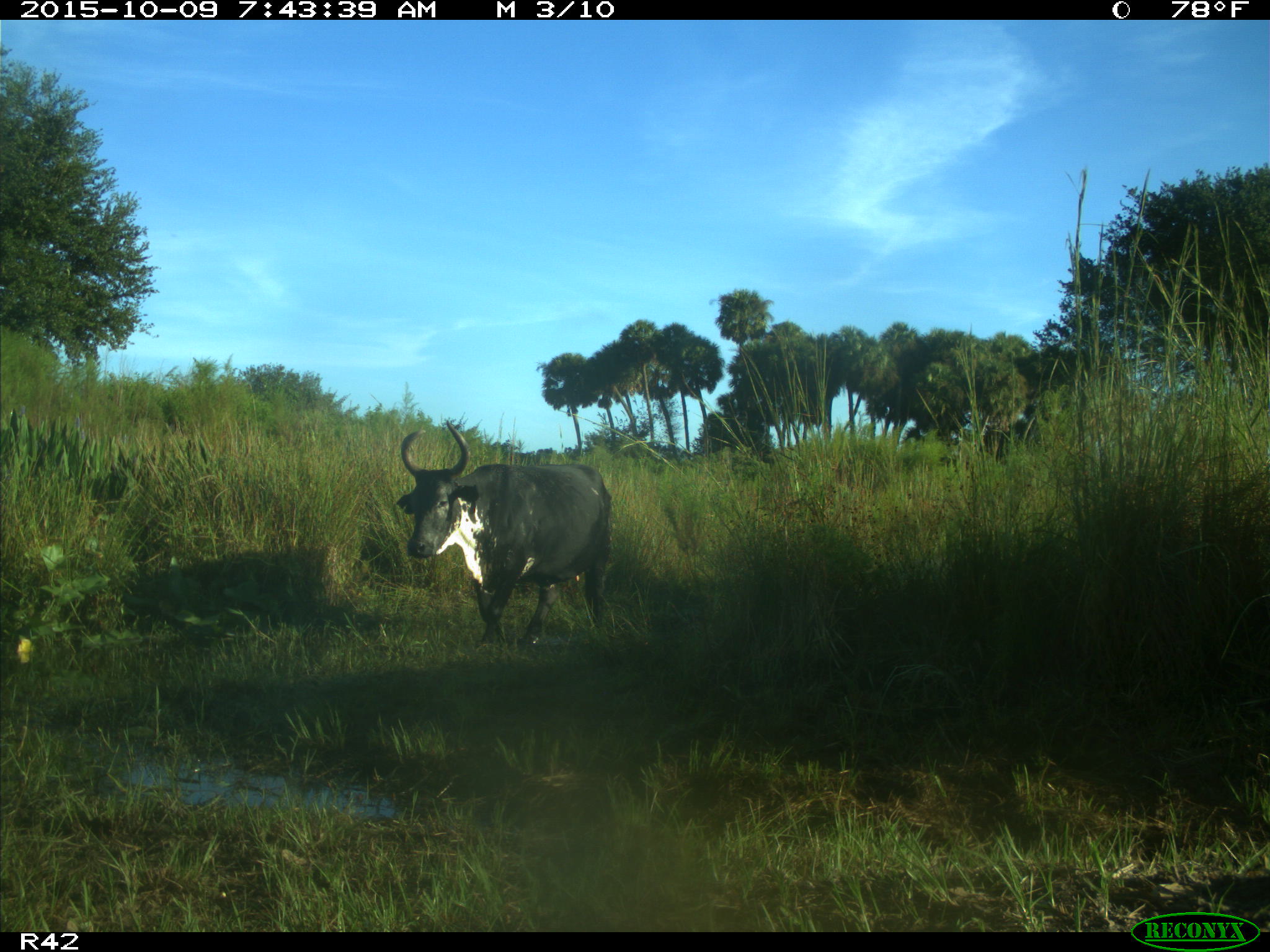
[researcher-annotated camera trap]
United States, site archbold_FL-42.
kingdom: Animalia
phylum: Chordata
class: Mammalia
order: Artiodactyla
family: Bovidae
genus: Bos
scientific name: Bos taurus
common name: domestic cow